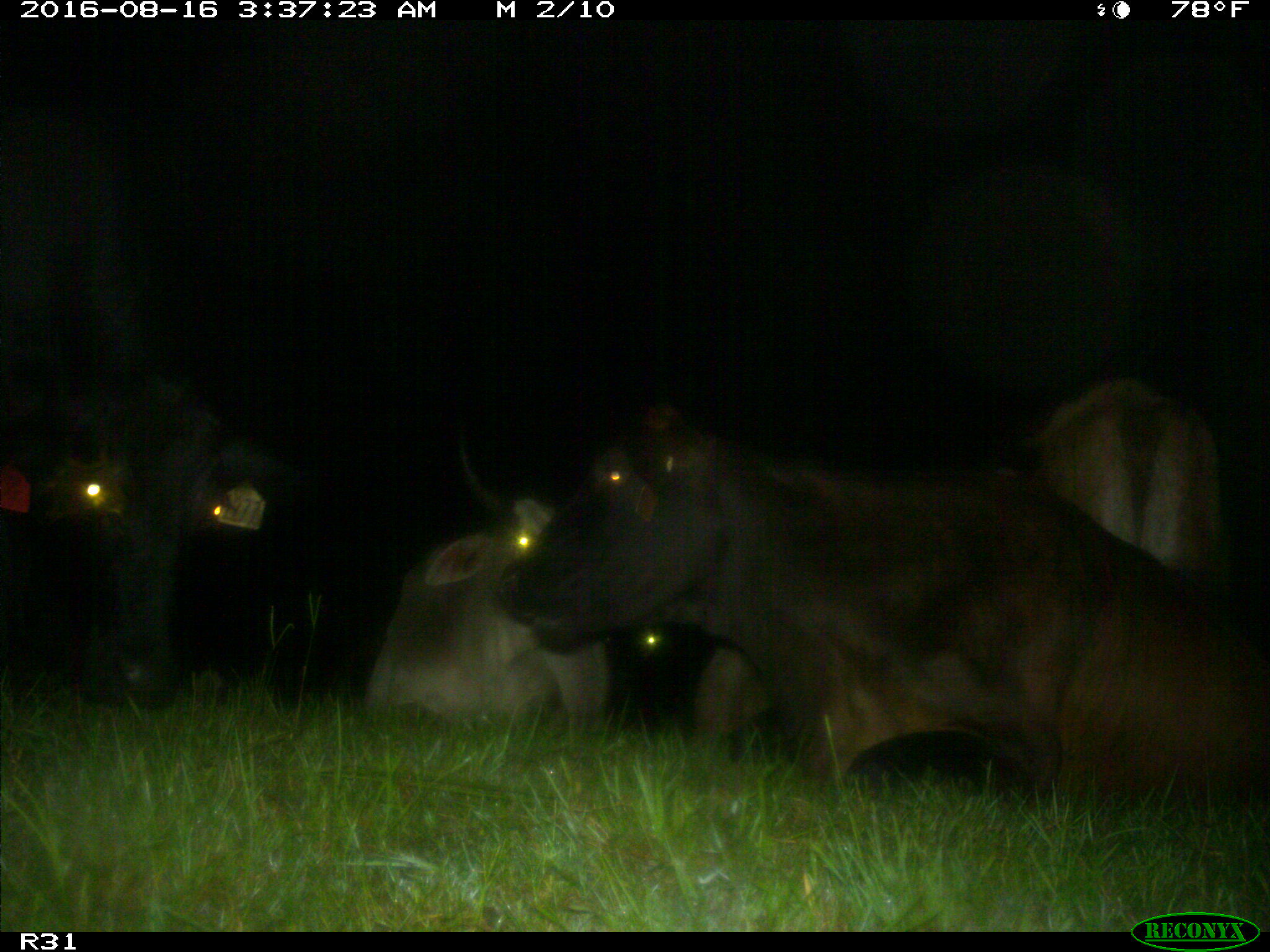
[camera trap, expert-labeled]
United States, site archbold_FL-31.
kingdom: Animalia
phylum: Chordata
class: Mammalia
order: Artiodactyla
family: Bovidae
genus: Bos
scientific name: Bos taurus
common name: domestic cow